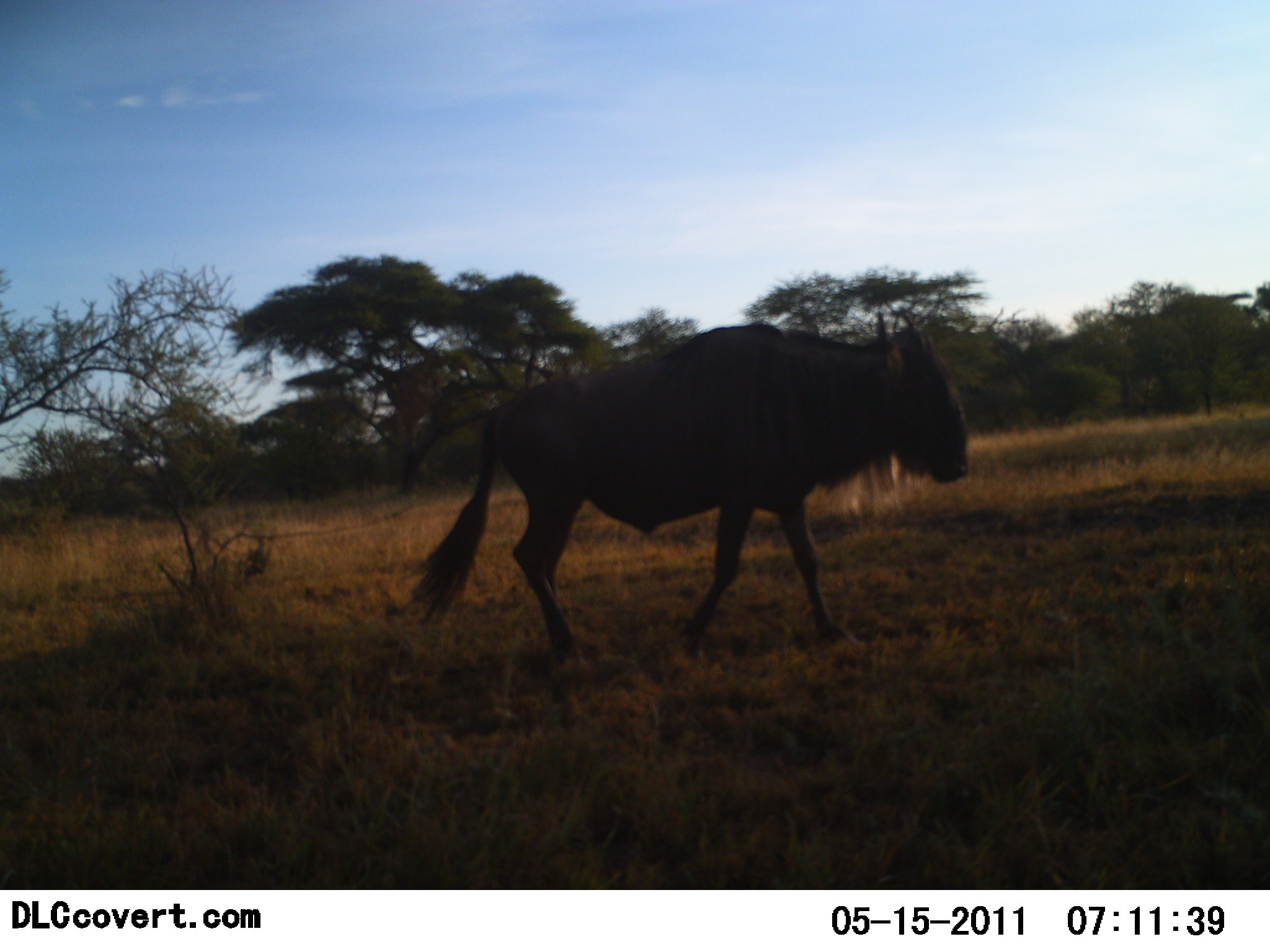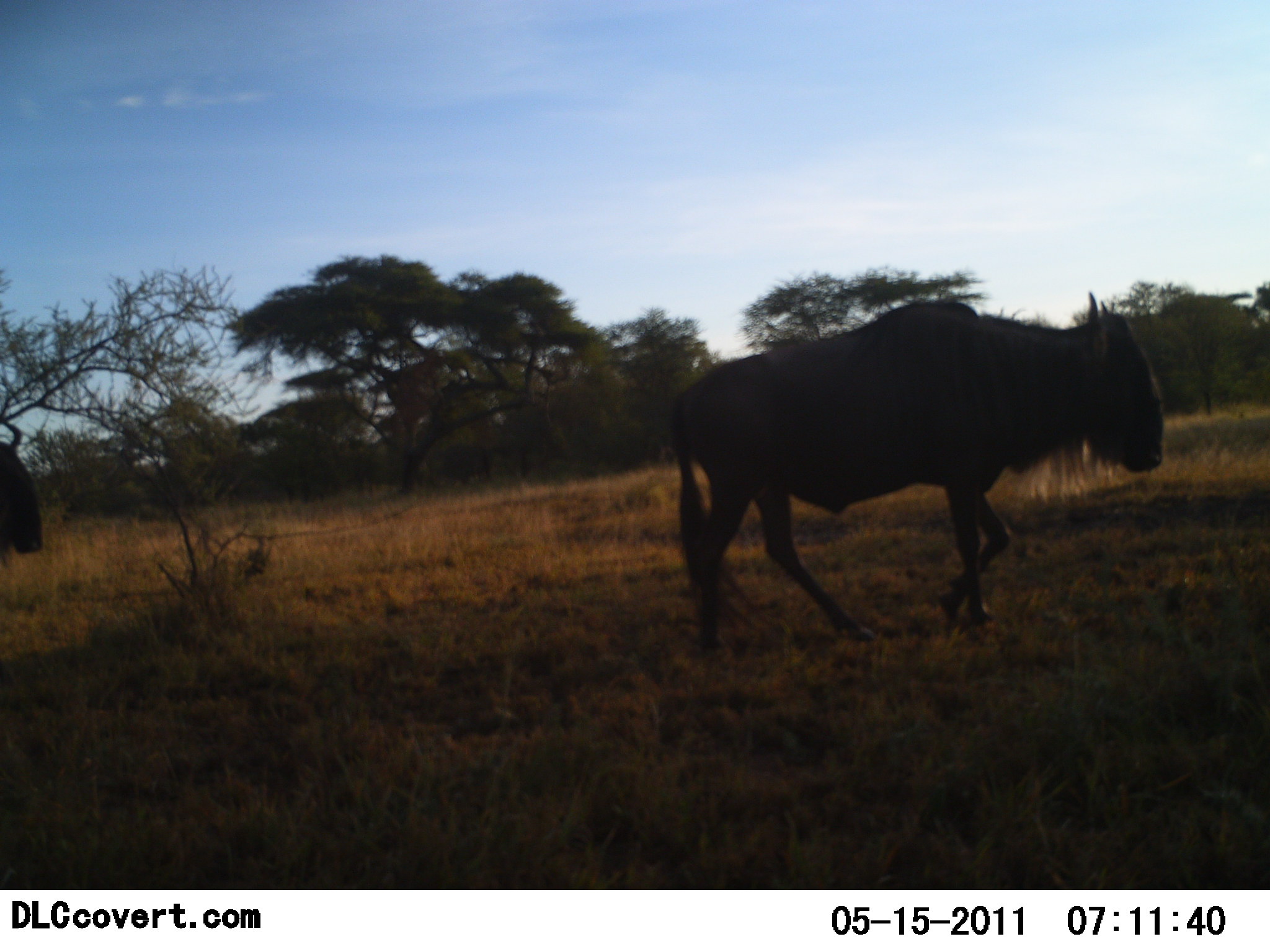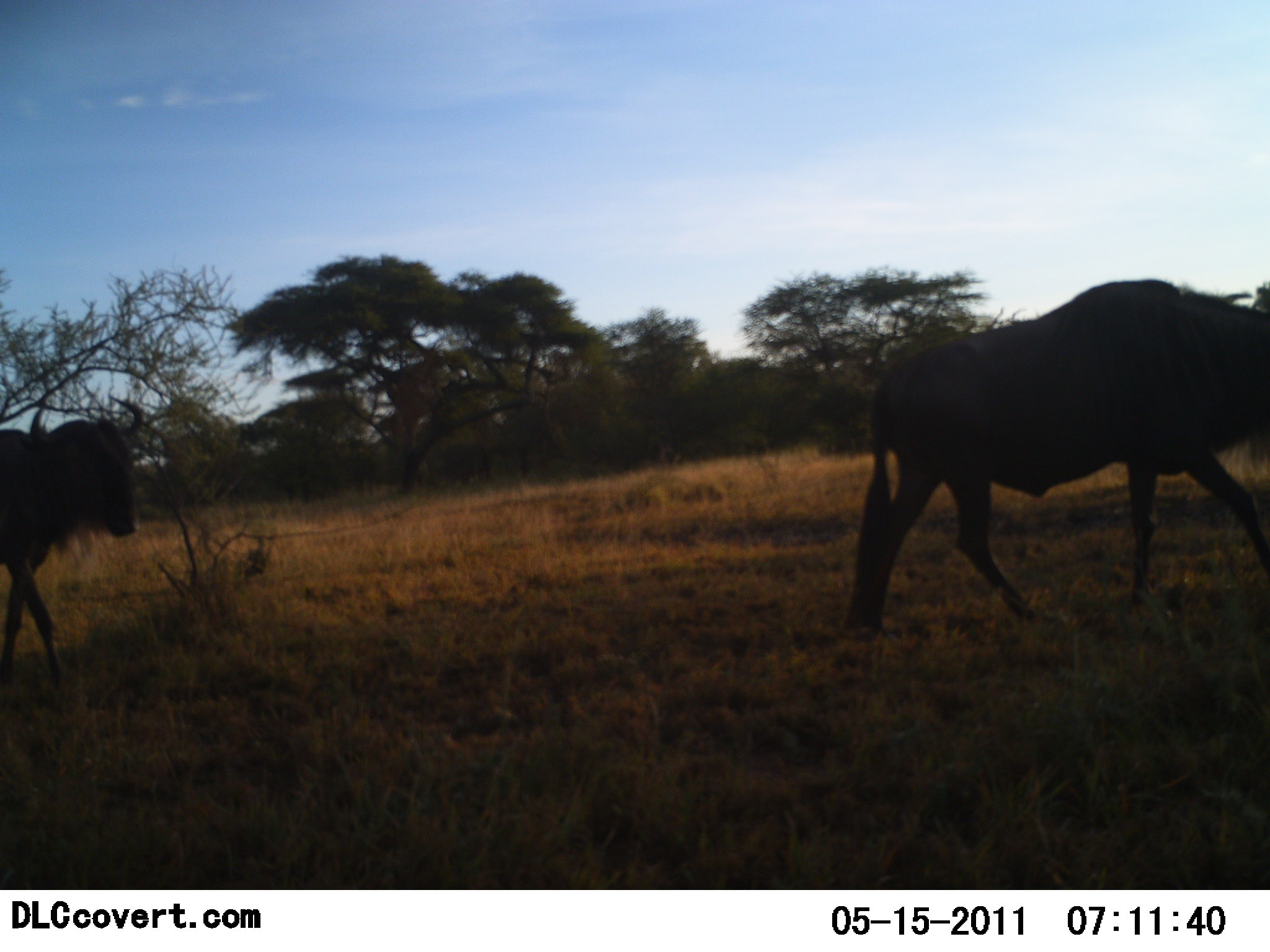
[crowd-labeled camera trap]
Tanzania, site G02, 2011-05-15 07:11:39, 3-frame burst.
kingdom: Animalia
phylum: Chordata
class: Mammalia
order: Artiodactyla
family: Bovidae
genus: Connochaetes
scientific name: Connochaetes taurinus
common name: blue wildebeest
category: wildebeest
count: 2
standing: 10%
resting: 0%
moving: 90%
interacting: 0%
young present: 0%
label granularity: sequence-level